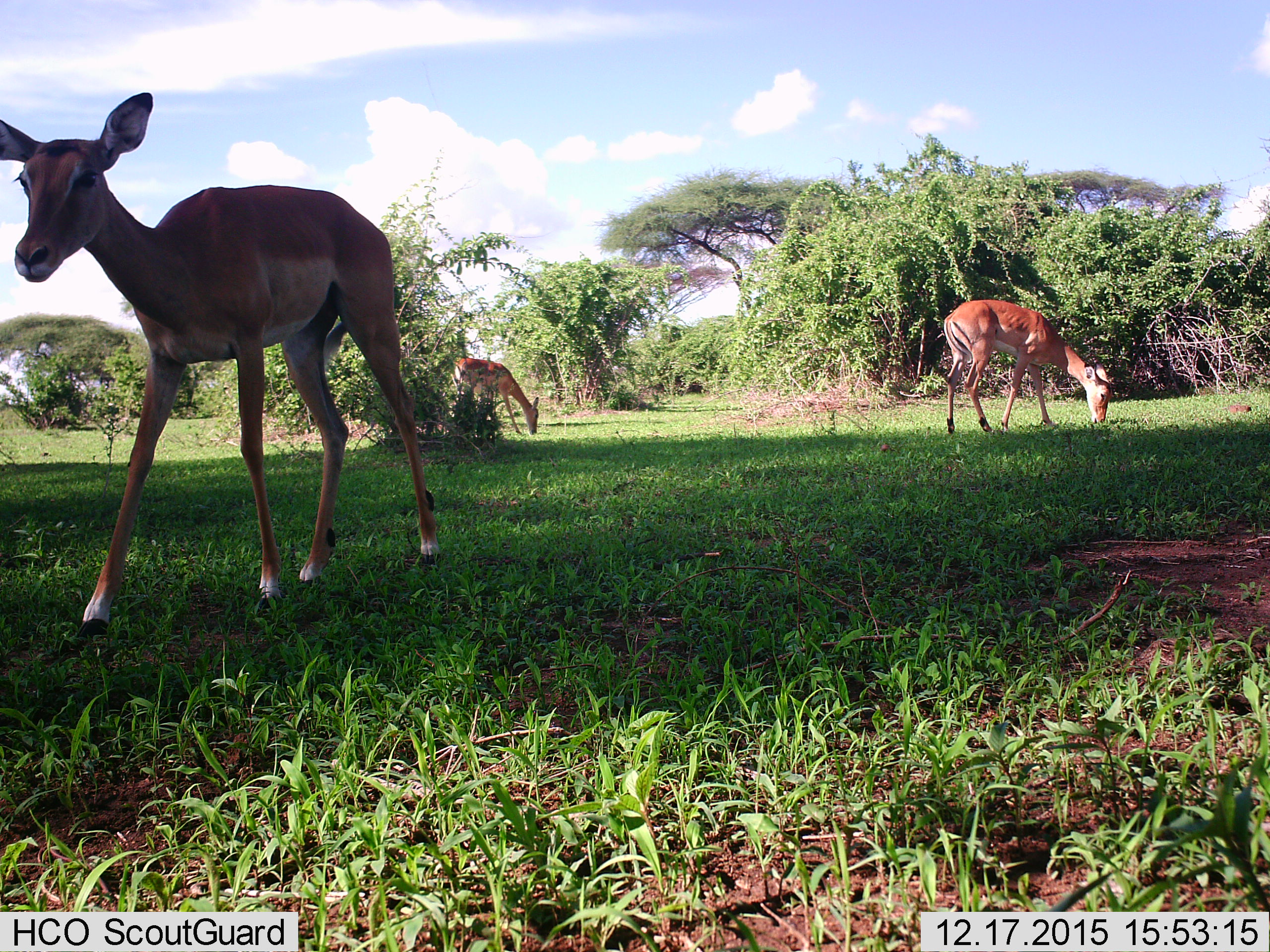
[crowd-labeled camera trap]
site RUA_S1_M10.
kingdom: Animalia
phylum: Chordata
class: Mammalia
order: Artiodactyla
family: Bovidae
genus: Aepyceros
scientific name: Aepyceros melampus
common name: impala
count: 3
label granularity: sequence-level